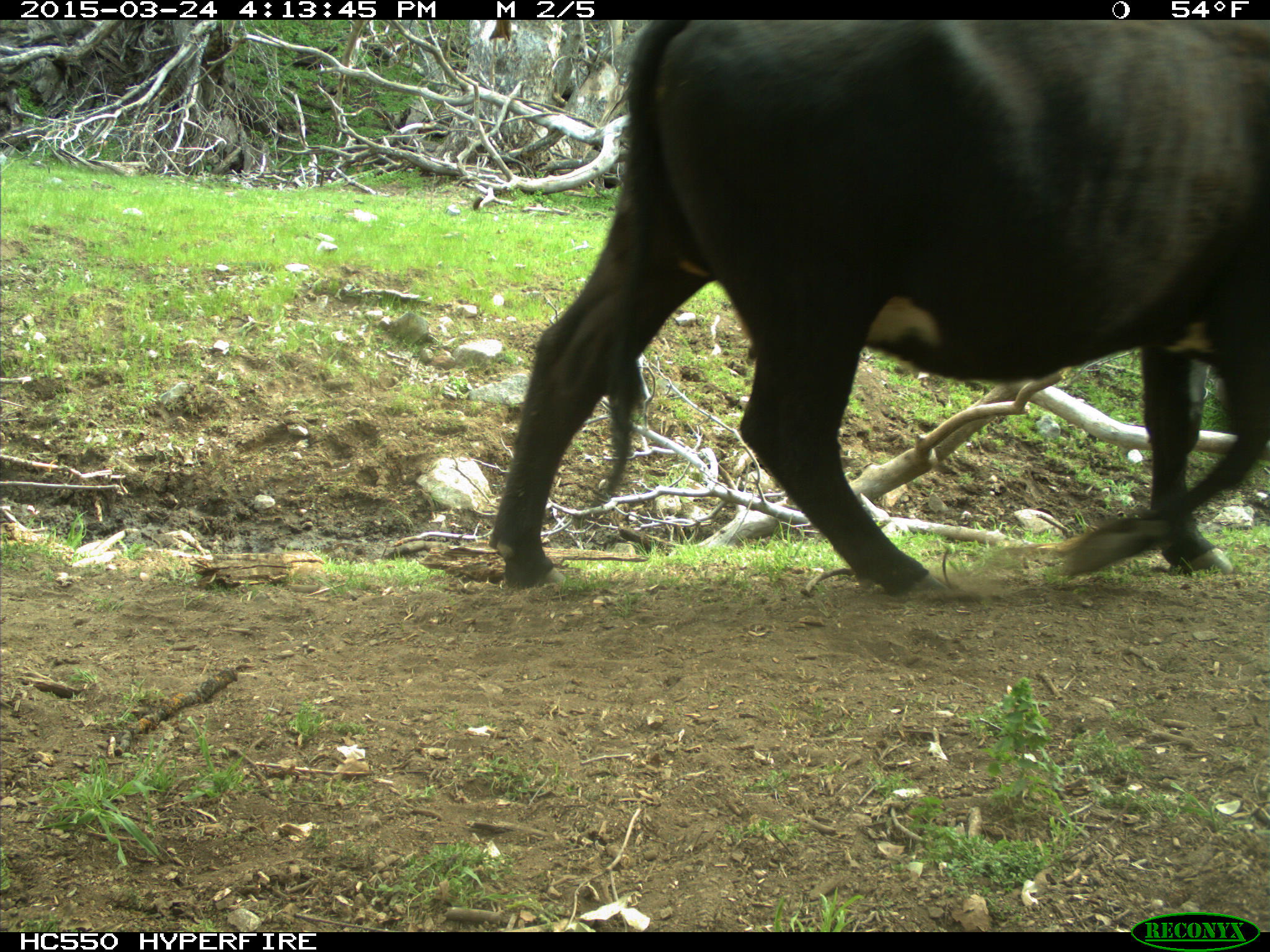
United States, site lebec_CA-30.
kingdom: Animalia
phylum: Chordata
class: Mammalia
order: Artiodactyla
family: Bovidae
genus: Bos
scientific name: Bos taurus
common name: domestic cow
Bos taurus (domestic cow).